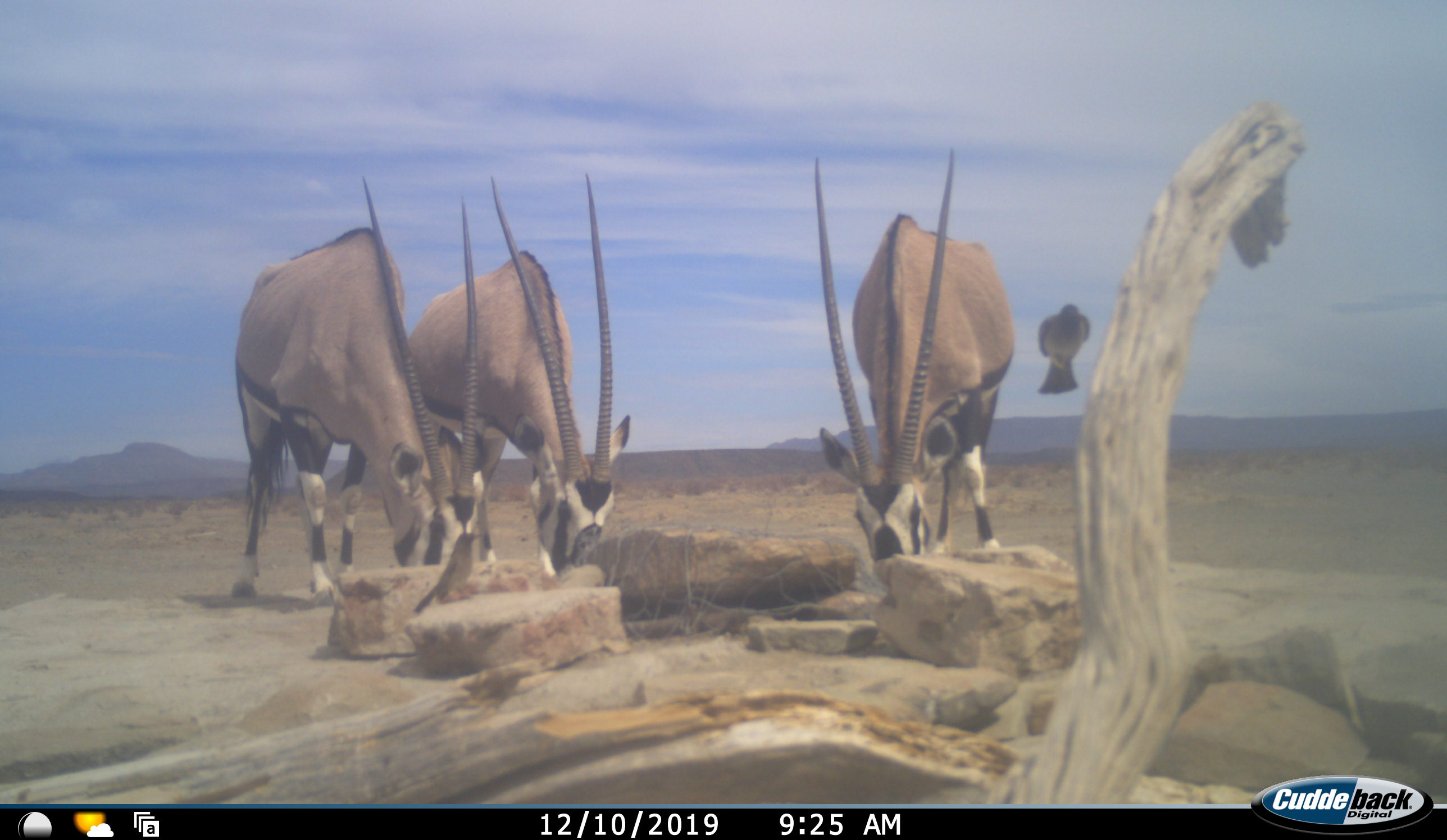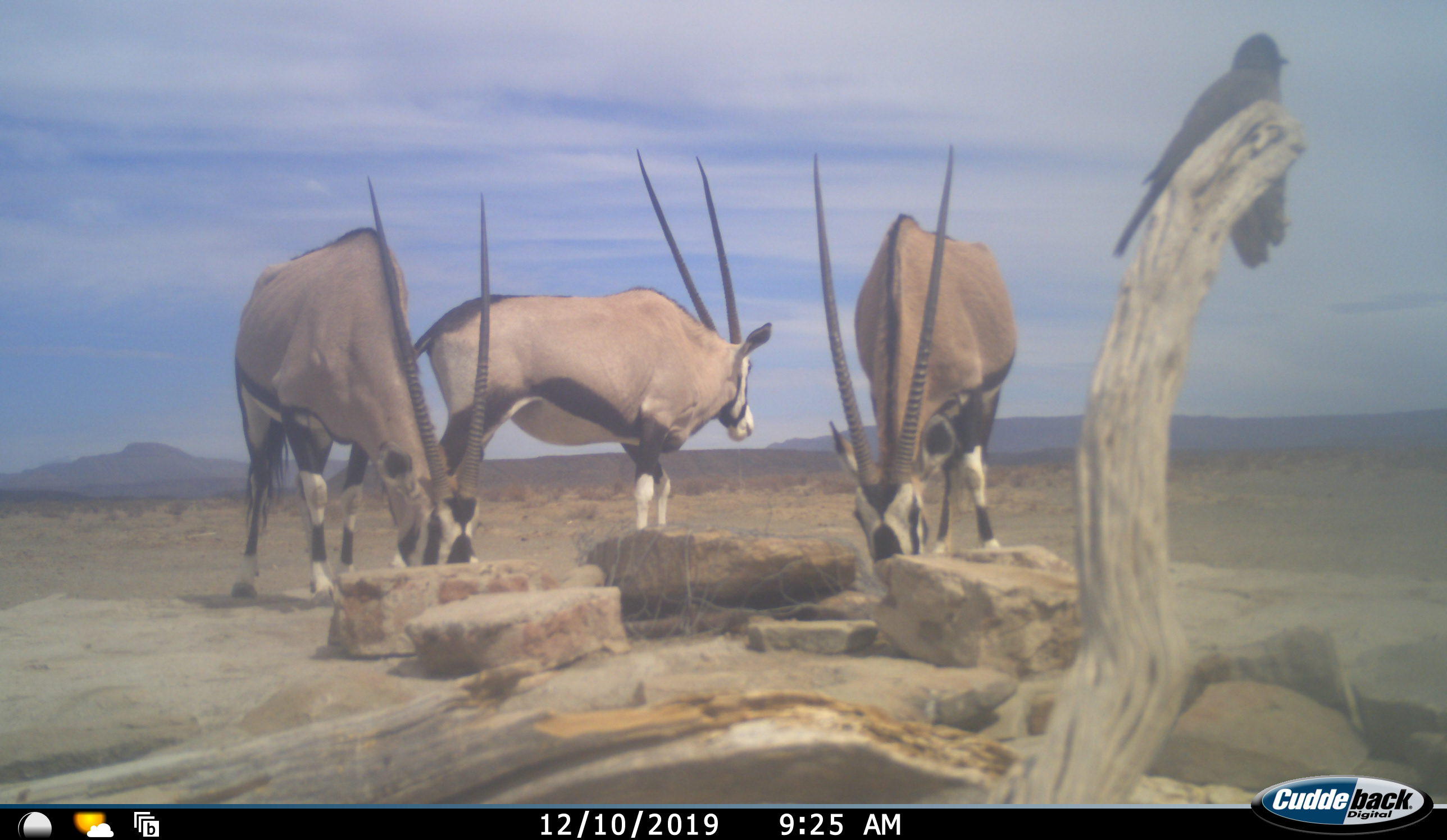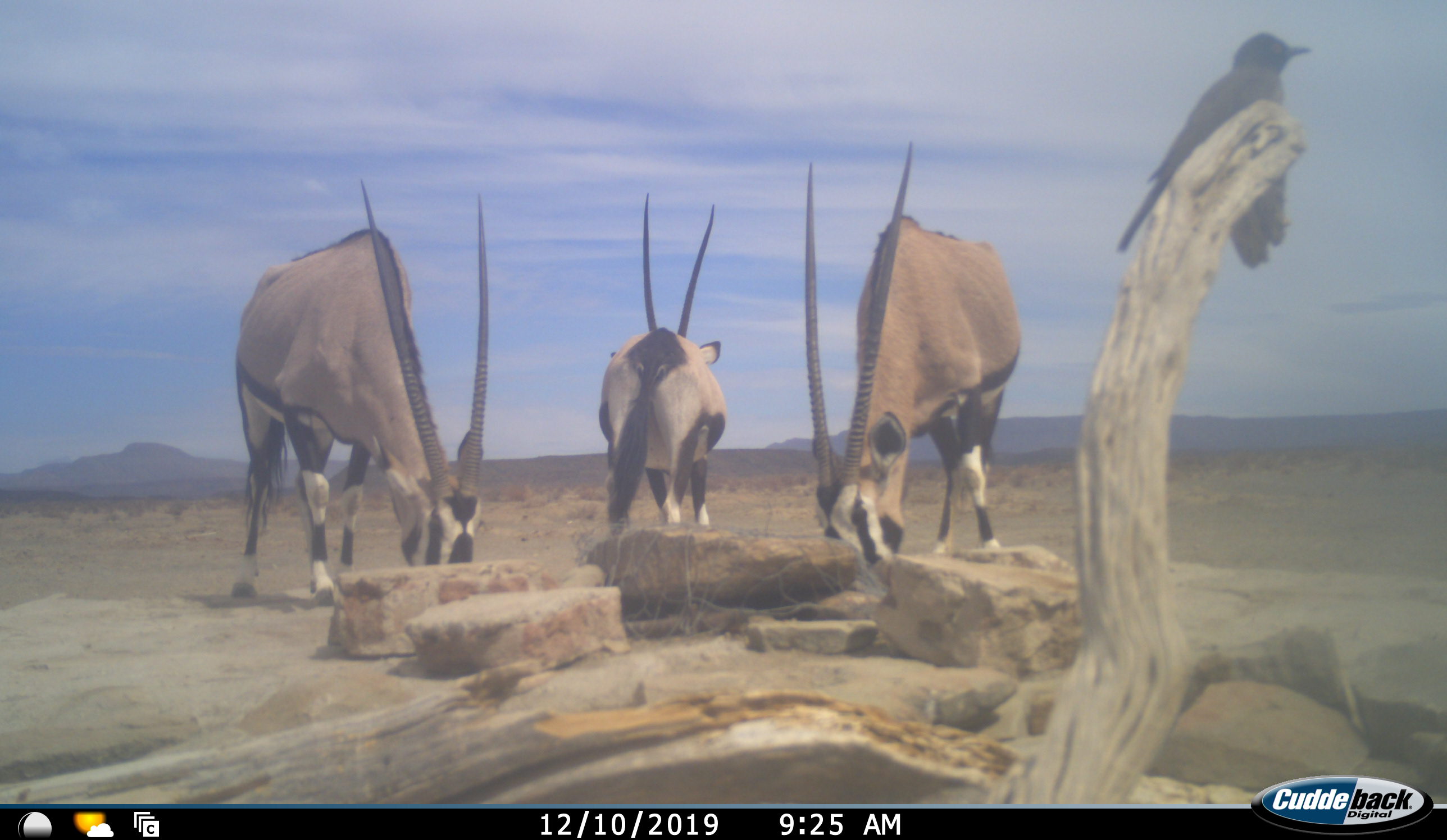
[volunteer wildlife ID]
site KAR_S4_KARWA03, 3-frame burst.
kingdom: Animalia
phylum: Chordata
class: Aves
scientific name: Aves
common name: bird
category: birdother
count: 1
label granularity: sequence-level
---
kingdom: Animalia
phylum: Chordata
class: Mammalia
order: Artiodactyla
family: Bovidae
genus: Oryx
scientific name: Oryx gazella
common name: gemsbok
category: oryx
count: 3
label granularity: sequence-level